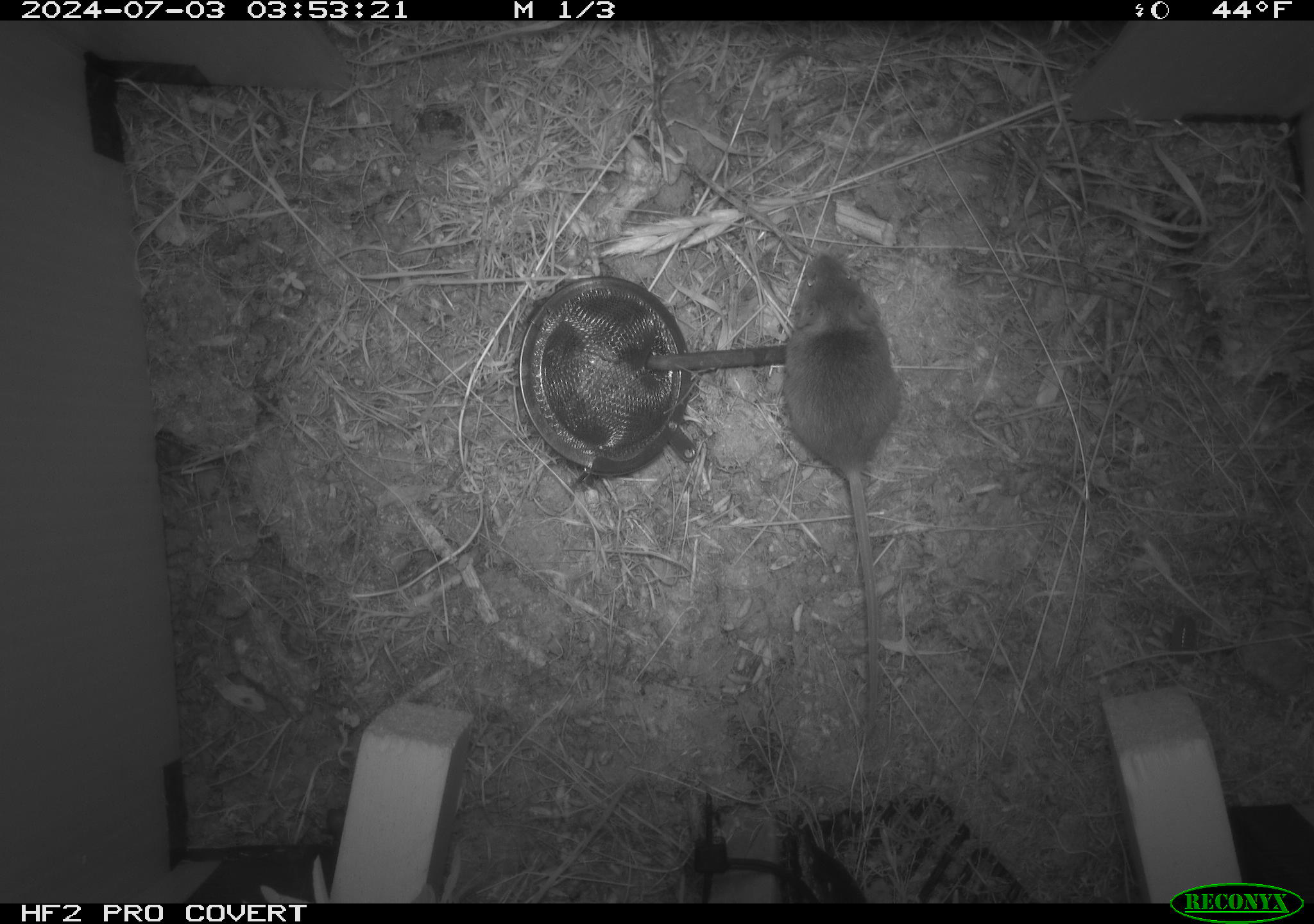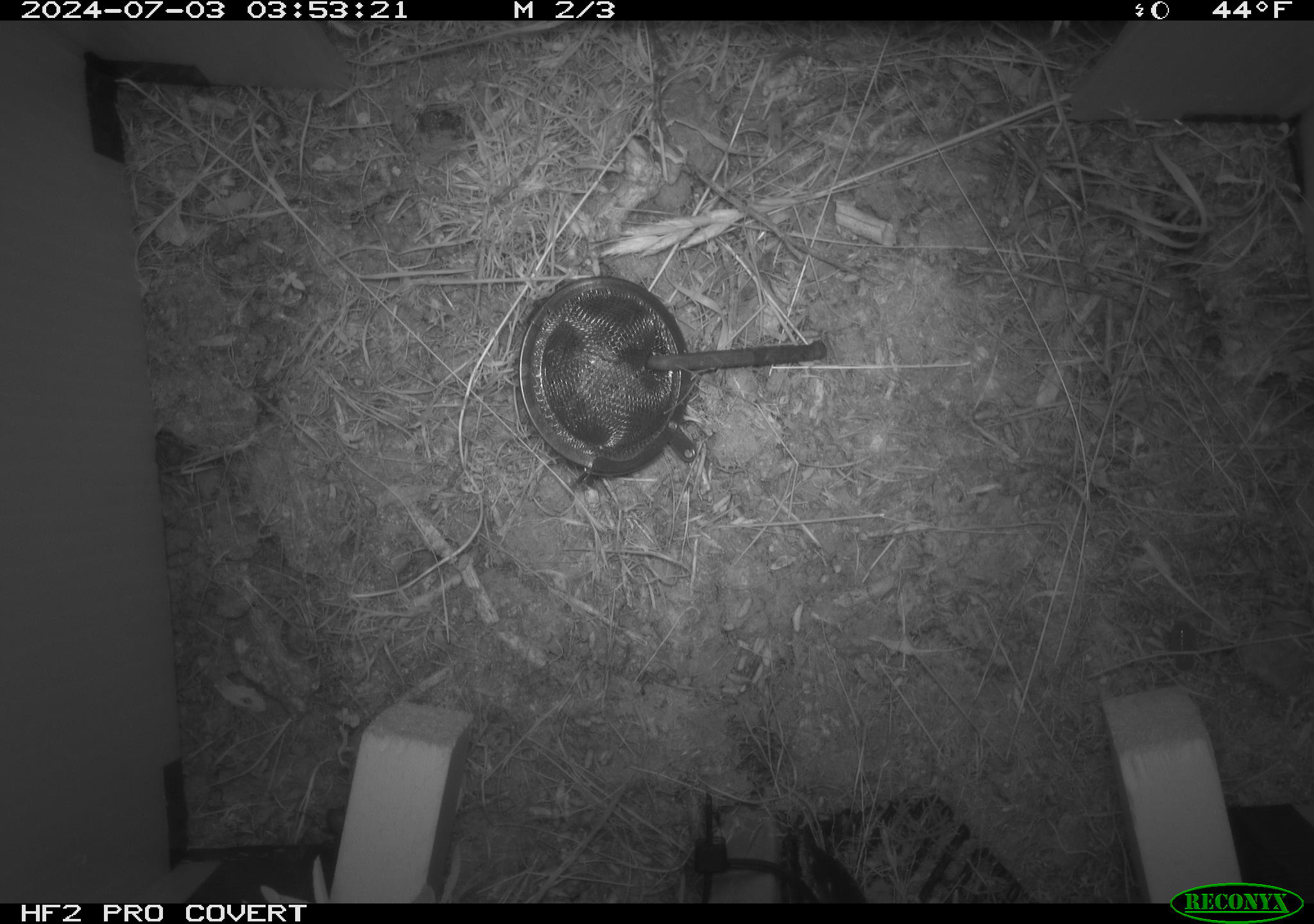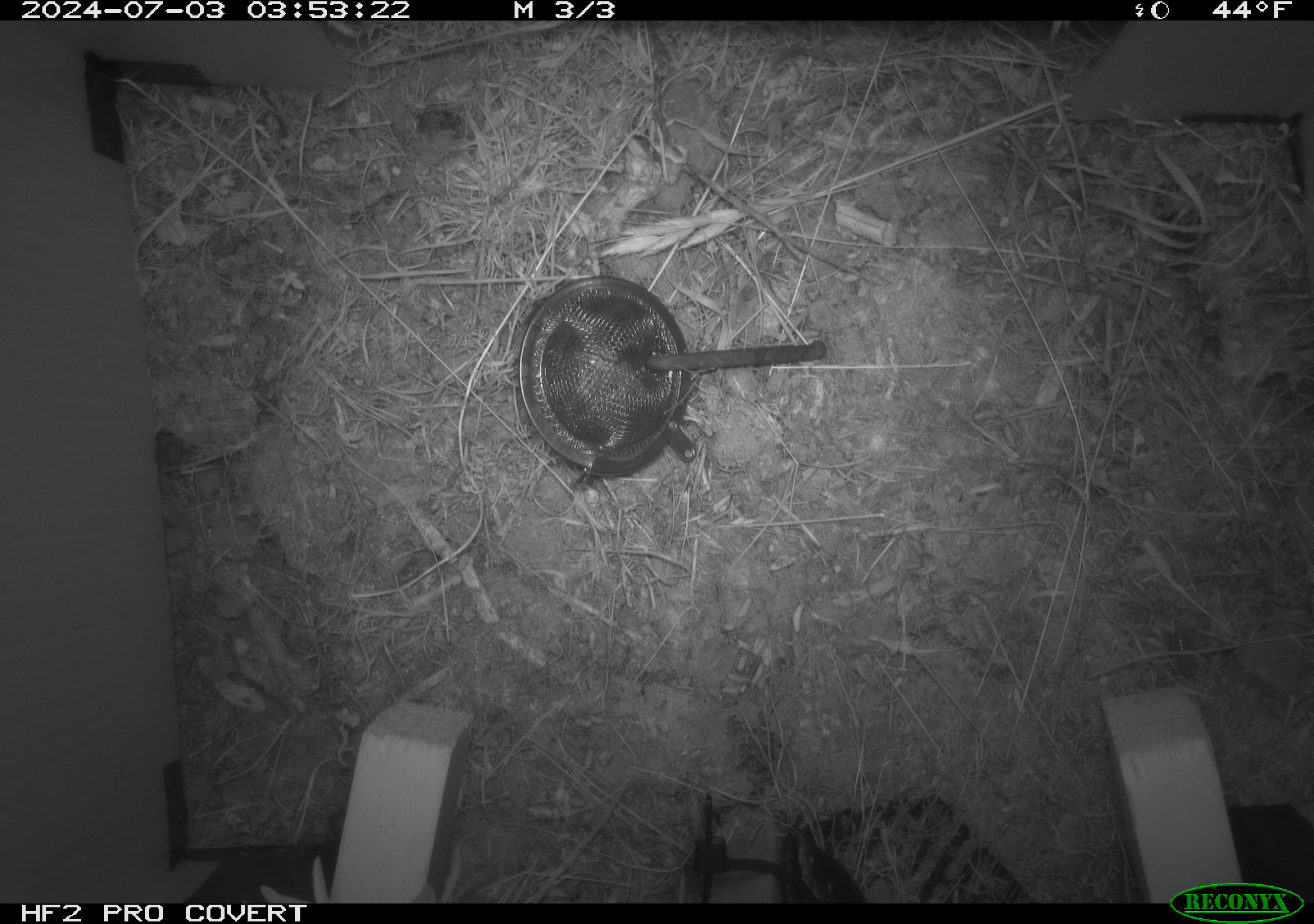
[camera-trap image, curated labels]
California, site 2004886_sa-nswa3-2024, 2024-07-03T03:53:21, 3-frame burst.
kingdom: Animalia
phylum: Chordata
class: Mammalia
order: Rodentia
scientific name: Rodentia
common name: rodent